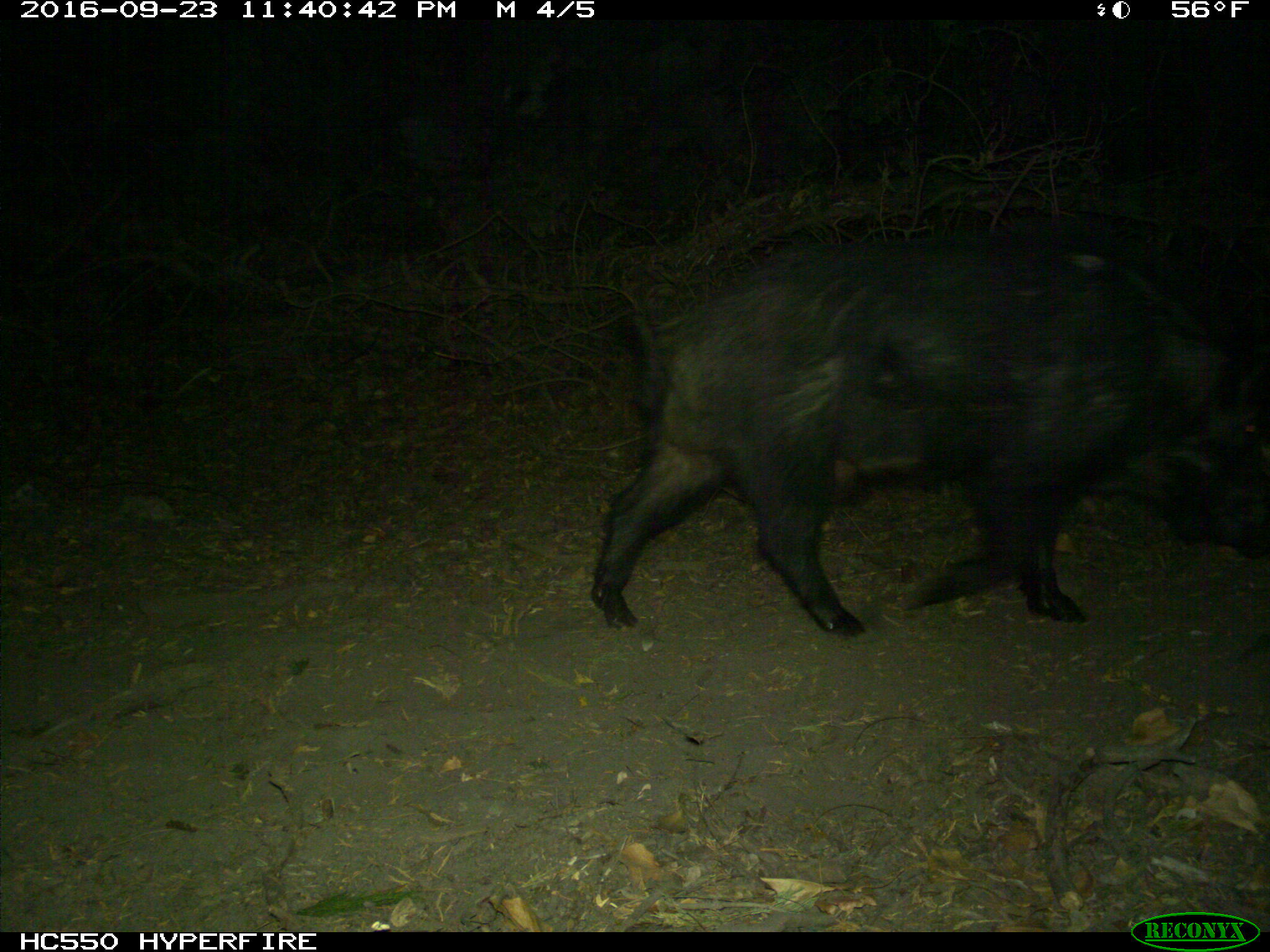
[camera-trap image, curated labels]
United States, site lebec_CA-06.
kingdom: Animalia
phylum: Chordata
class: Mammalia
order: Artiodactyla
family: Suidae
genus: Sus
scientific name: Sus scrofa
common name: wild boar